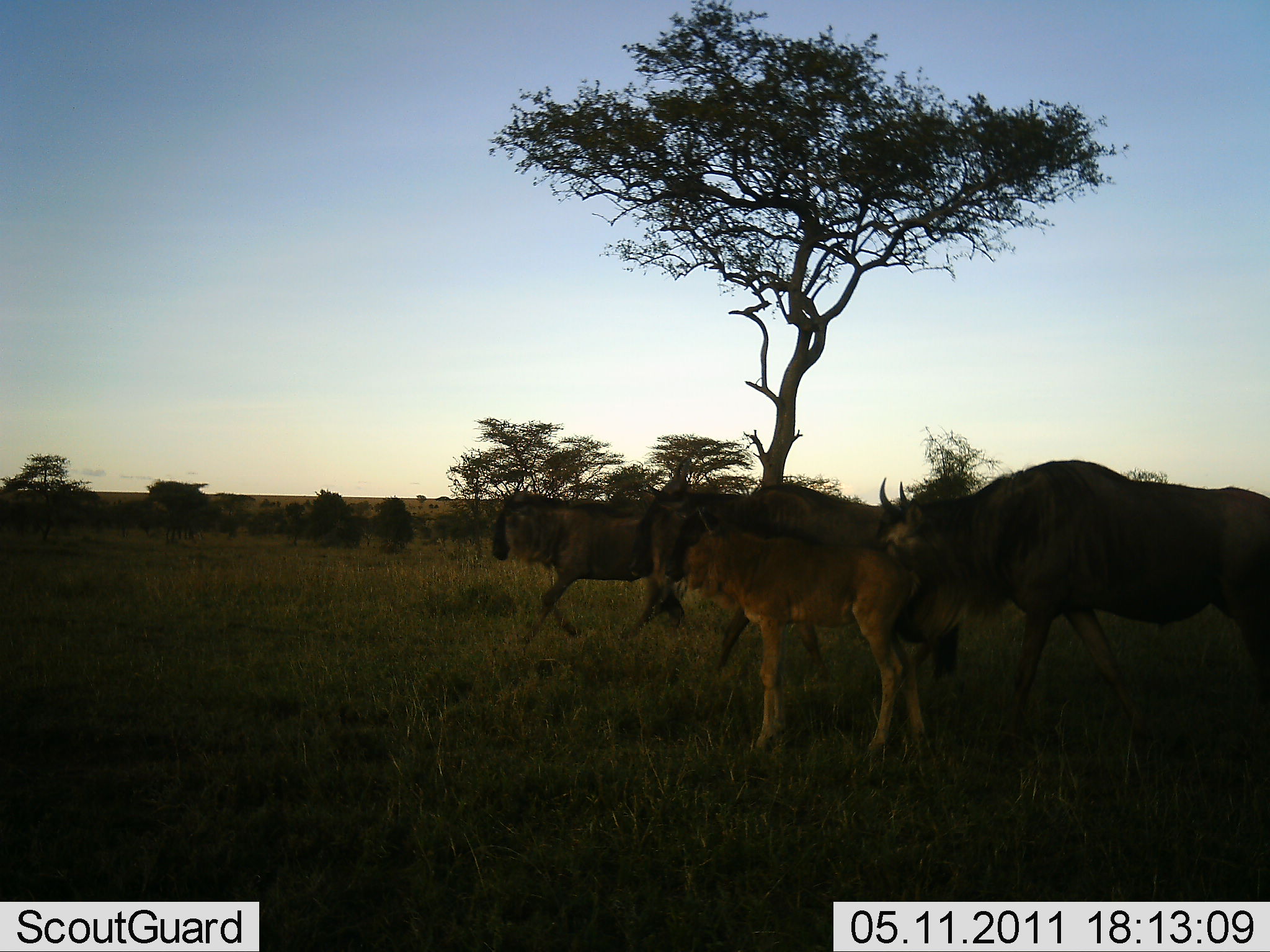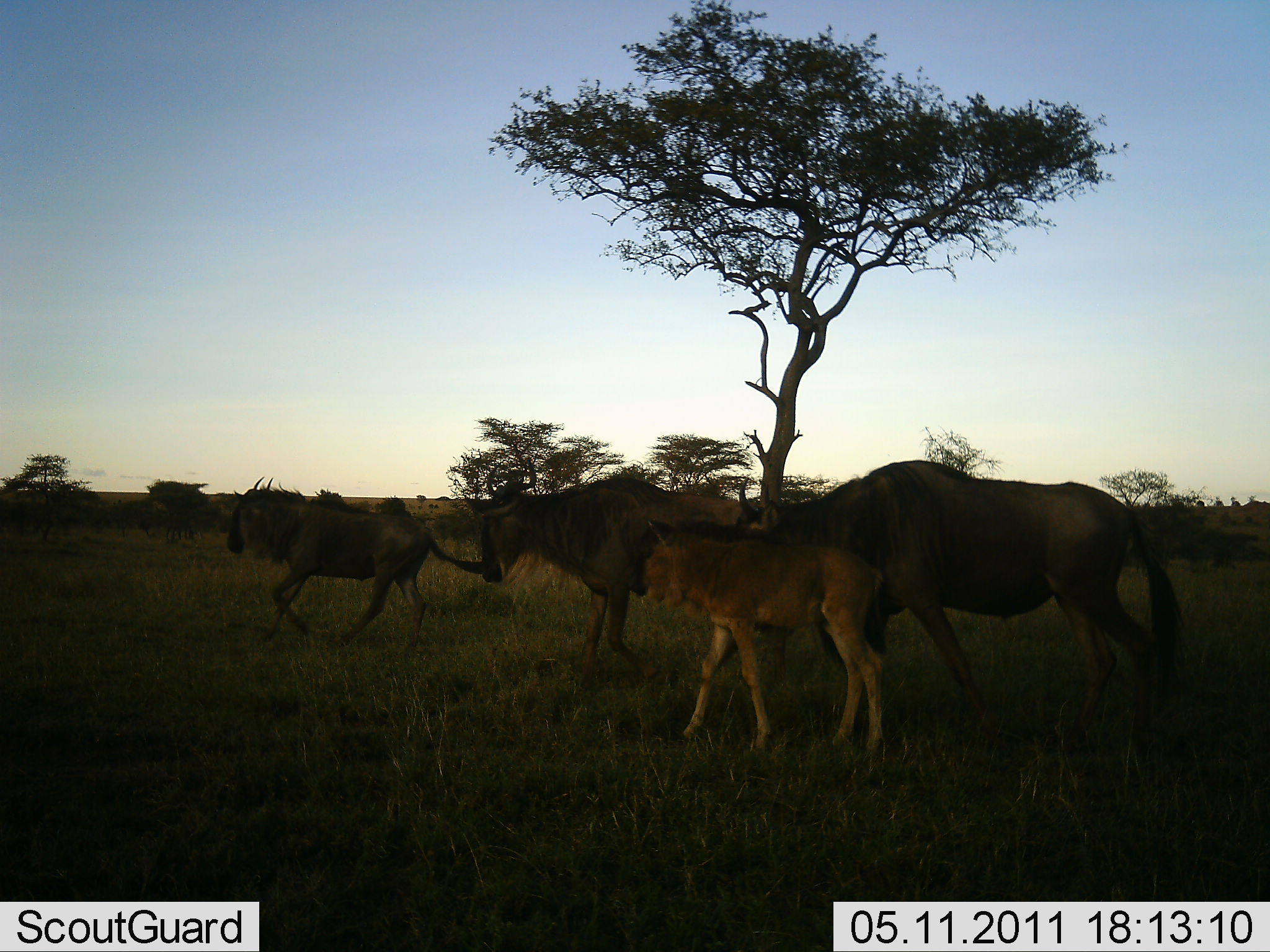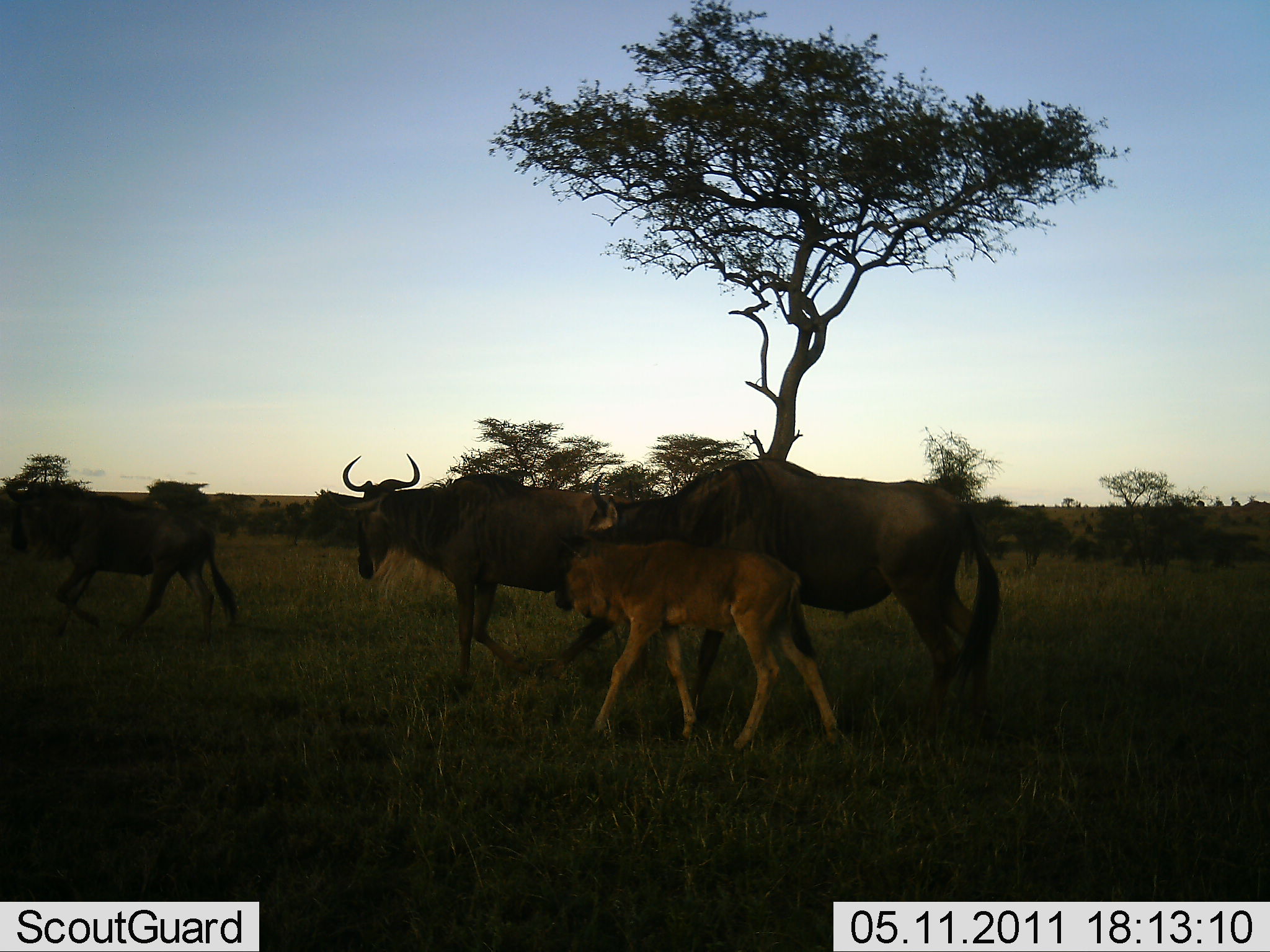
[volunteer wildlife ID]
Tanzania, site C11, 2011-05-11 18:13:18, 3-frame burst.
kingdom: Animalia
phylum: Chordata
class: Mammalia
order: Artiodactyla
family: Bovidae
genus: Connochaetes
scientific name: Connochaetes taurinus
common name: blue wildebeest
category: wildebeest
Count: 4.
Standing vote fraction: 7%.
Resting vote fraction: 0%.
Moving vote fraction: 100%.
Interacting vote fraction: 0%.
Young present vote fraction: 79%.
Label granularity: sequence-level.